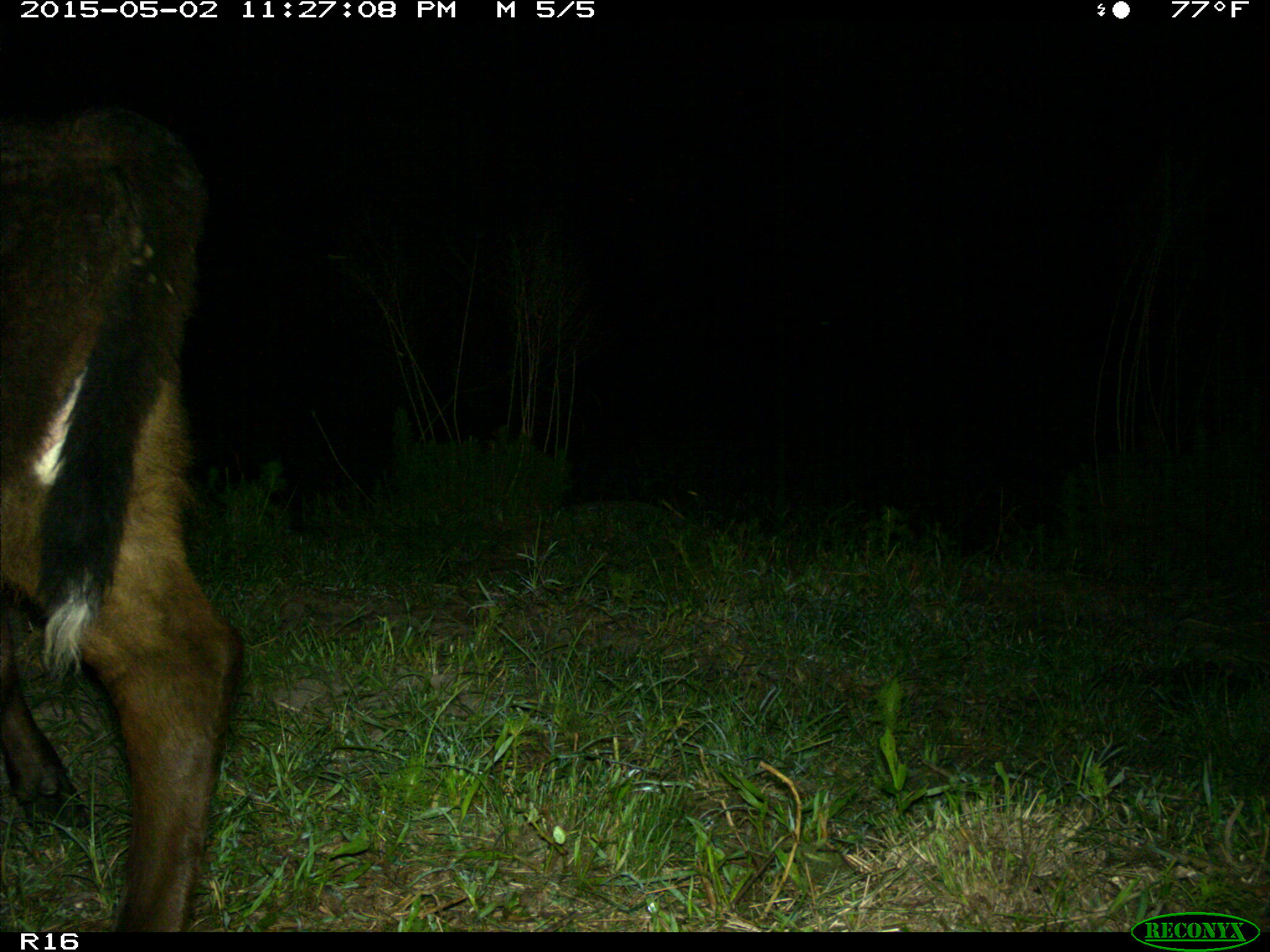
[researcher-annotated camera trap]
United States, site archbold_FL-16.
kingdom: Animalia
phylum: Chordata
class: Mammalia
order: Artiodactyla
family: Bovidae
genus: Bos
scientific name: Bos taurus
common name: domestic cow